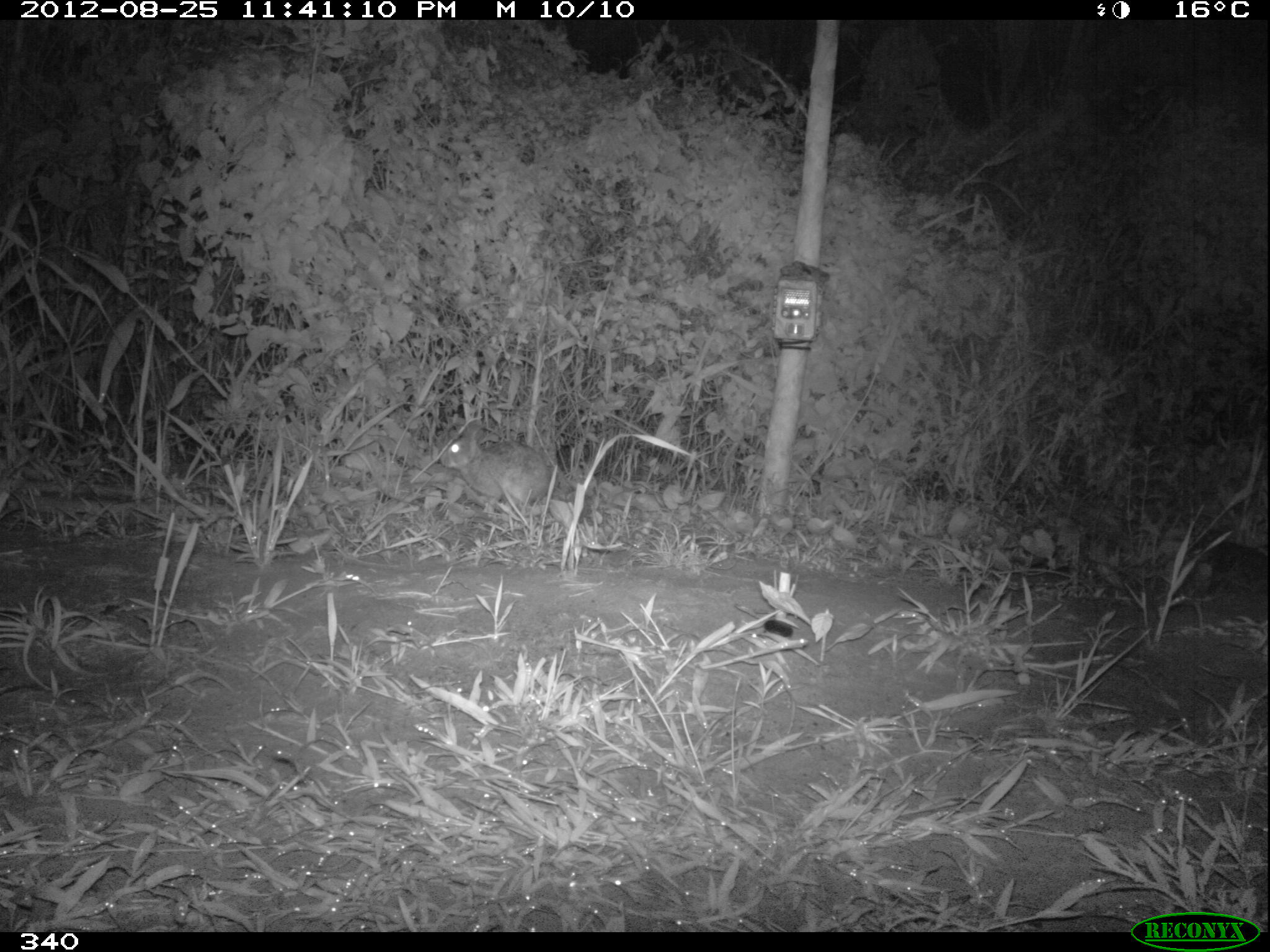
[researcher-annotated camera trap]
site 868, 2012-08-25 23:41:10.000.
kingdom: Animalia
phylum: Chordata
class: Mammalia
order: Lagomorpha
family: Leporidae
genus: Sylvilagus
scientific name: Sylvilagus brasiliensis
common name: tapeti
Sylvilagus brasiliensis (tapeti).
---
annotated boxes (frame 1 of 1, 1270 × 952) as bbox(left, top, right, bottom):
sylvilagus brasiliensis: bbox(440, 417, 549, 500)